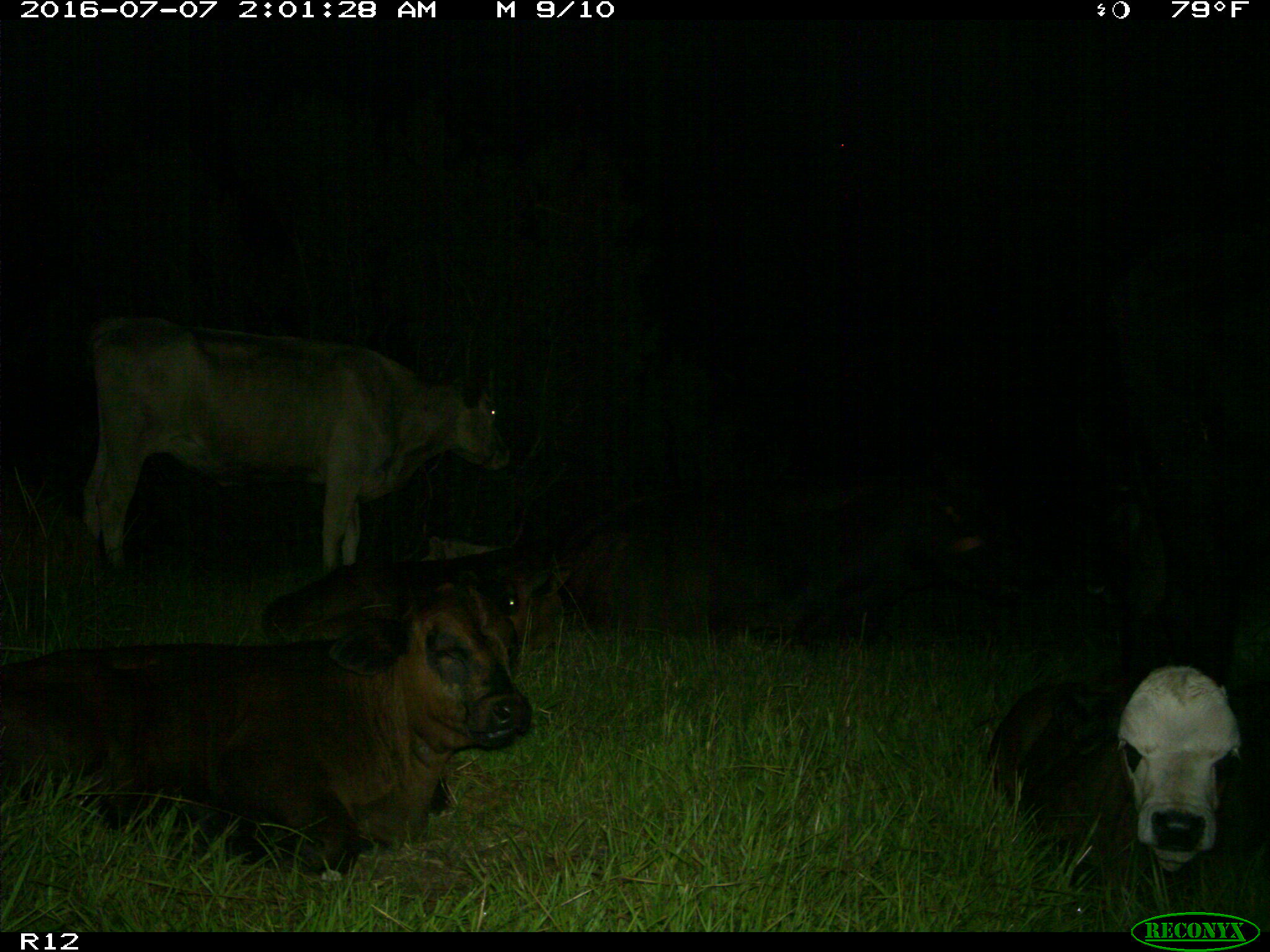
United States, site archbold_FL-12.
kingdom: Animalia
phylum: Chordata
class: Mammalia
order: Artiodactyla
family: Bovidae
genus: Bos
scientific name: Bos taurus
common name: domestic cow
Bos taurus (domestic cow).